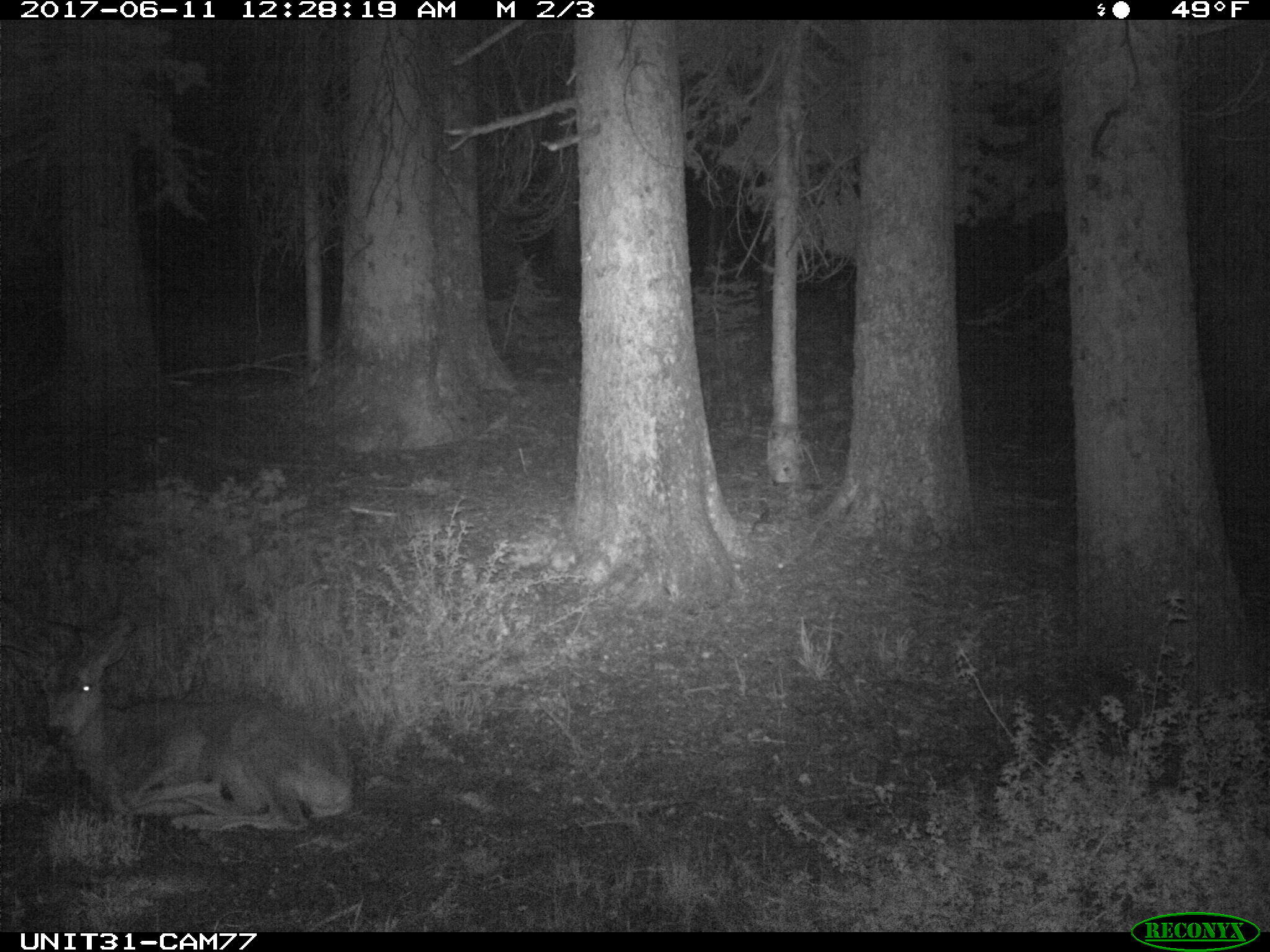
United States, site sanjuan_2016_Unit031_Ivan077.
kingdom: Animalia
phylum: Chordata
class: Mammalia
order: Artiodactyla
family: Cervidae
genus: Odocoileus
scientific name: Odocoileus hemionus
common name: mule deer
Odocoileus hemionus (mule deer).